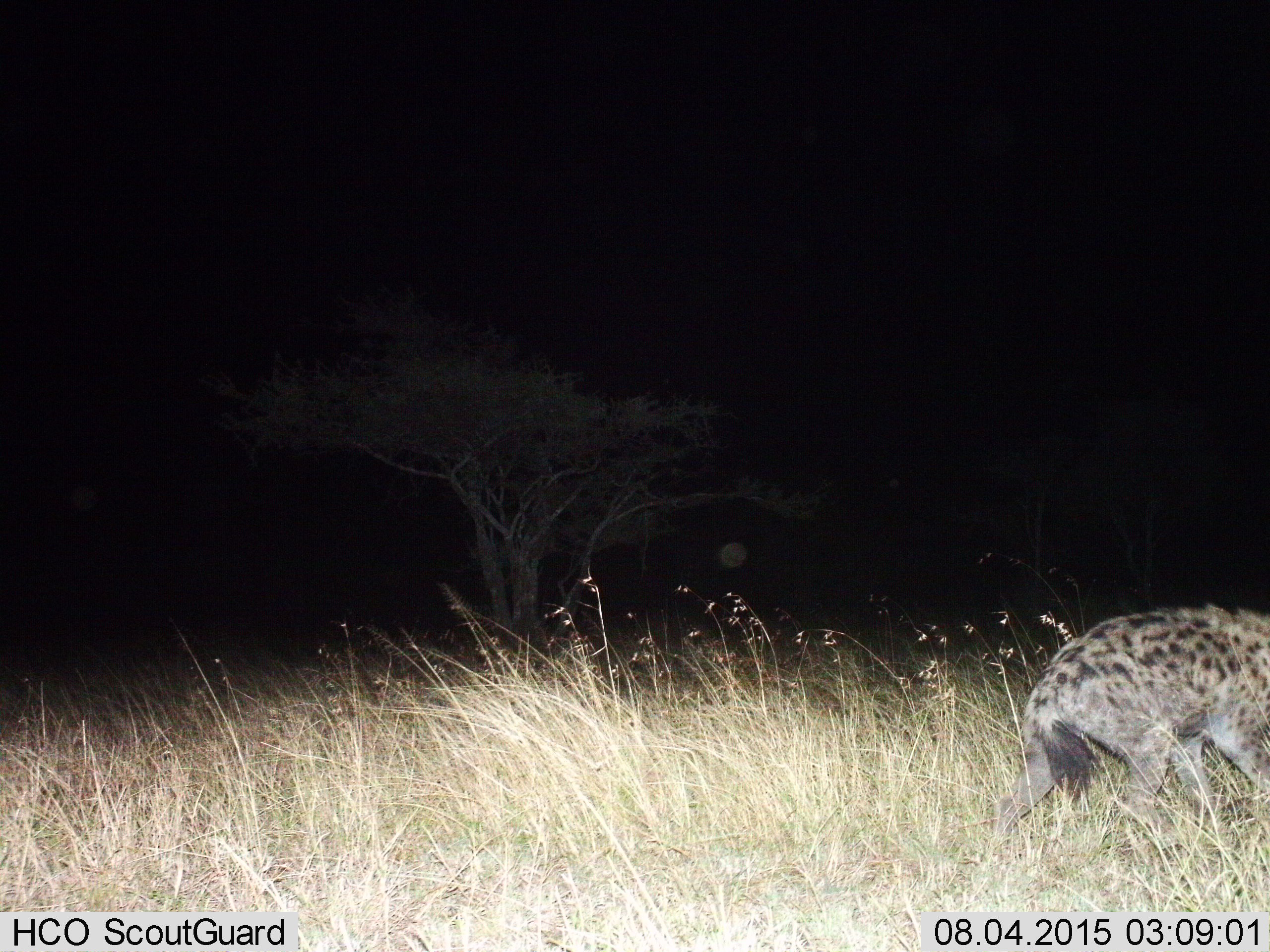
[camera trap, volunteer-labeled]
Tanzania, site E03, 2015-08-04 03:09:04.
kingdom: Animalia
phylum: Chordata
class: Mammalia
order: Carnivora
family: Hyaenidae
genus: Crocuta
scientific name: Crocuta crocuta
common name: spotted hyena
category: hyenaspotted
Hyenaspotted (spotted hyena) (Crocuta crocuta), count 1. Behavior (volunteer vote fractions): standing 17%, resting 0%, moving 89%, interacting 0%. Young present (vote fraction): 6%. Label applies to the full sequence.